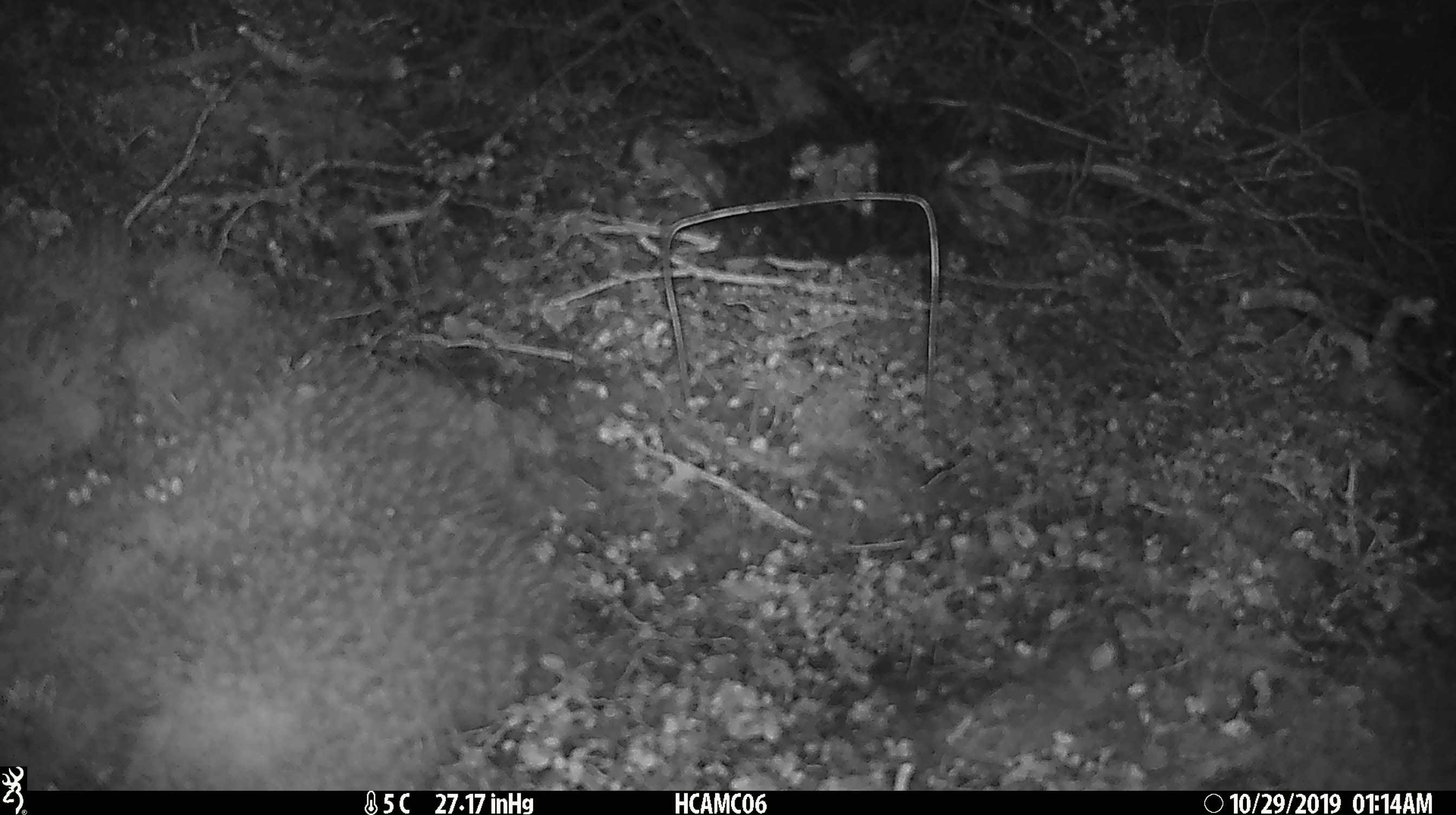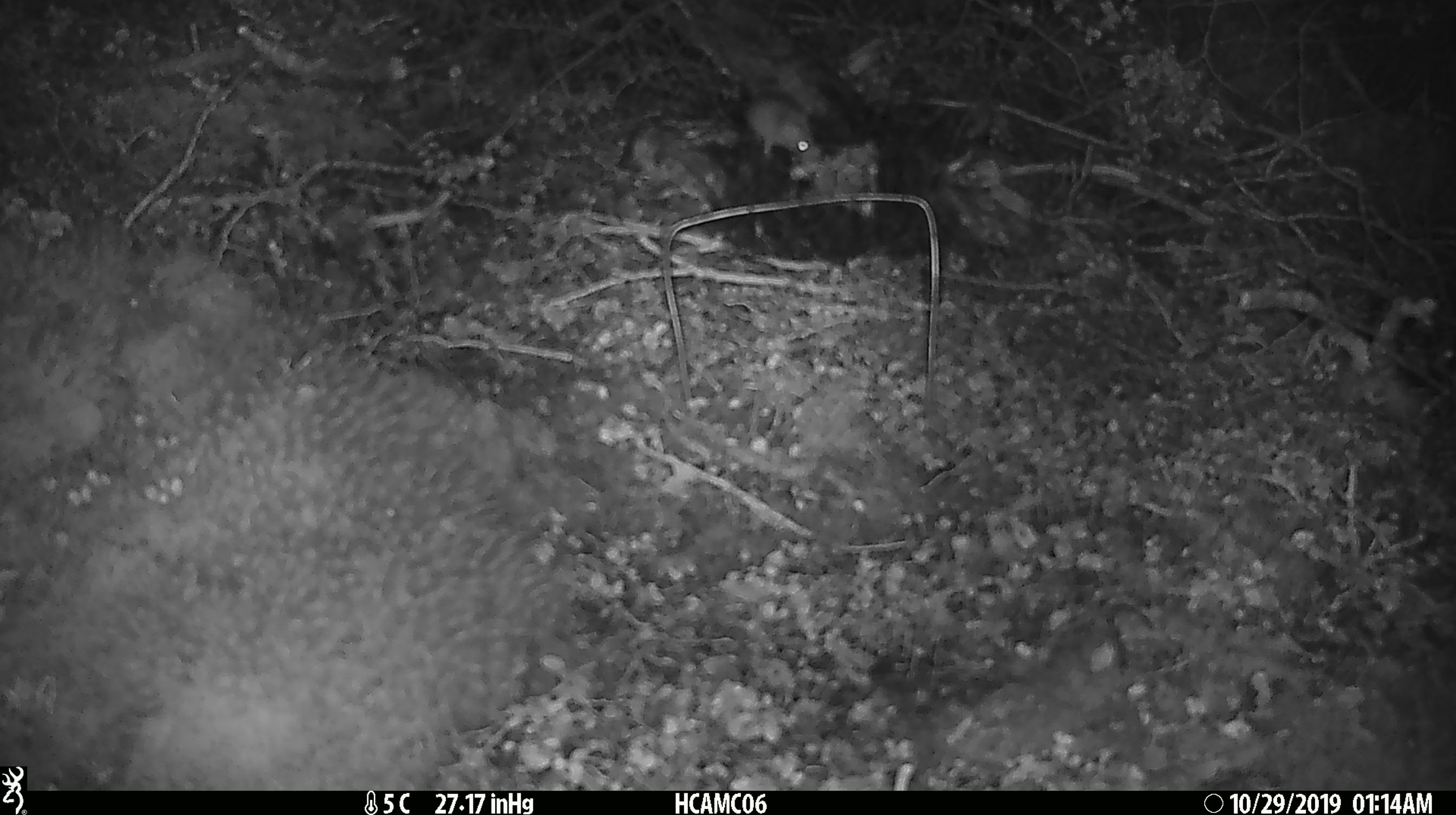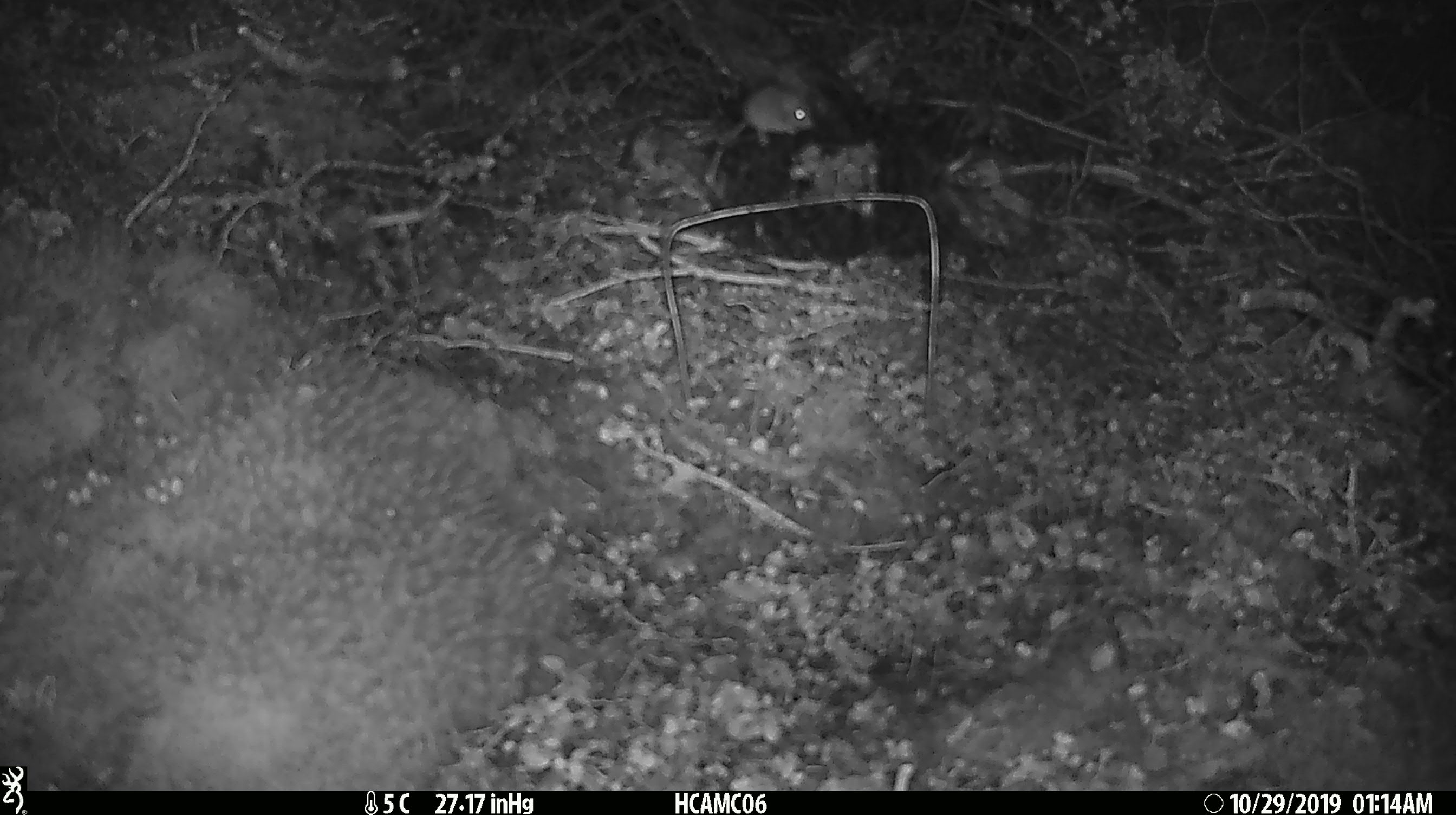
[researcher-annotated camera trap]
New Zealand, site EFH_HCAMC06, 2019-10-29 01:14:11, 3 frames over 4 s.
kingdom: Animalia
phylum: Chordata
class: Mammalia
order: Rodentia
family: Muridae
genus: Mus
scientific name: Mus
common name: mouse